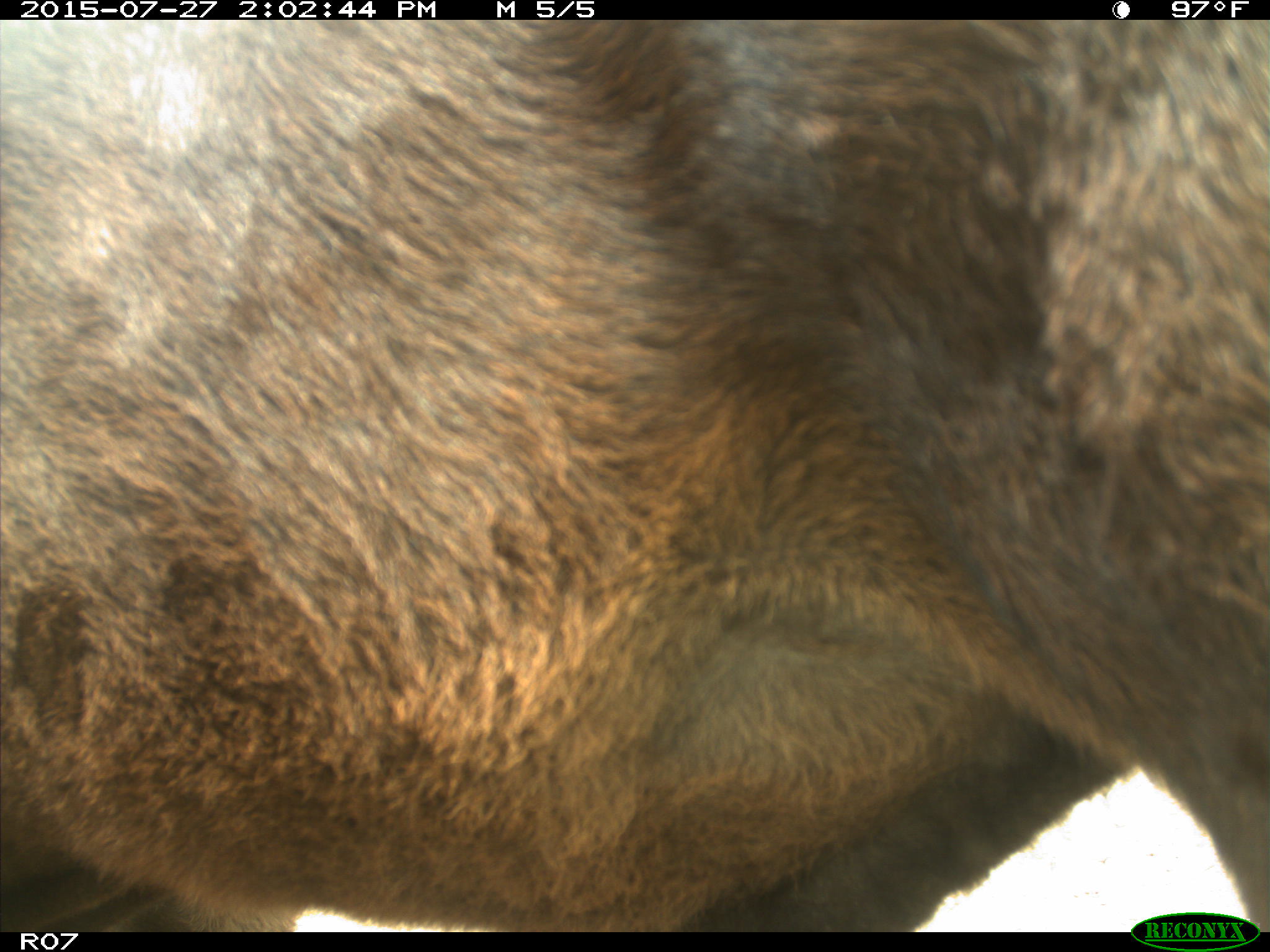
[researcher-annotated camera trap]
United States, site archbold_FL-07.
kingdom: Animalia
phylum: Chordata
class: Mammalia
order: Artiodactyla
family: Bovidae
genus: Bos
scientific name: Bos taurus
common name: domestic cow